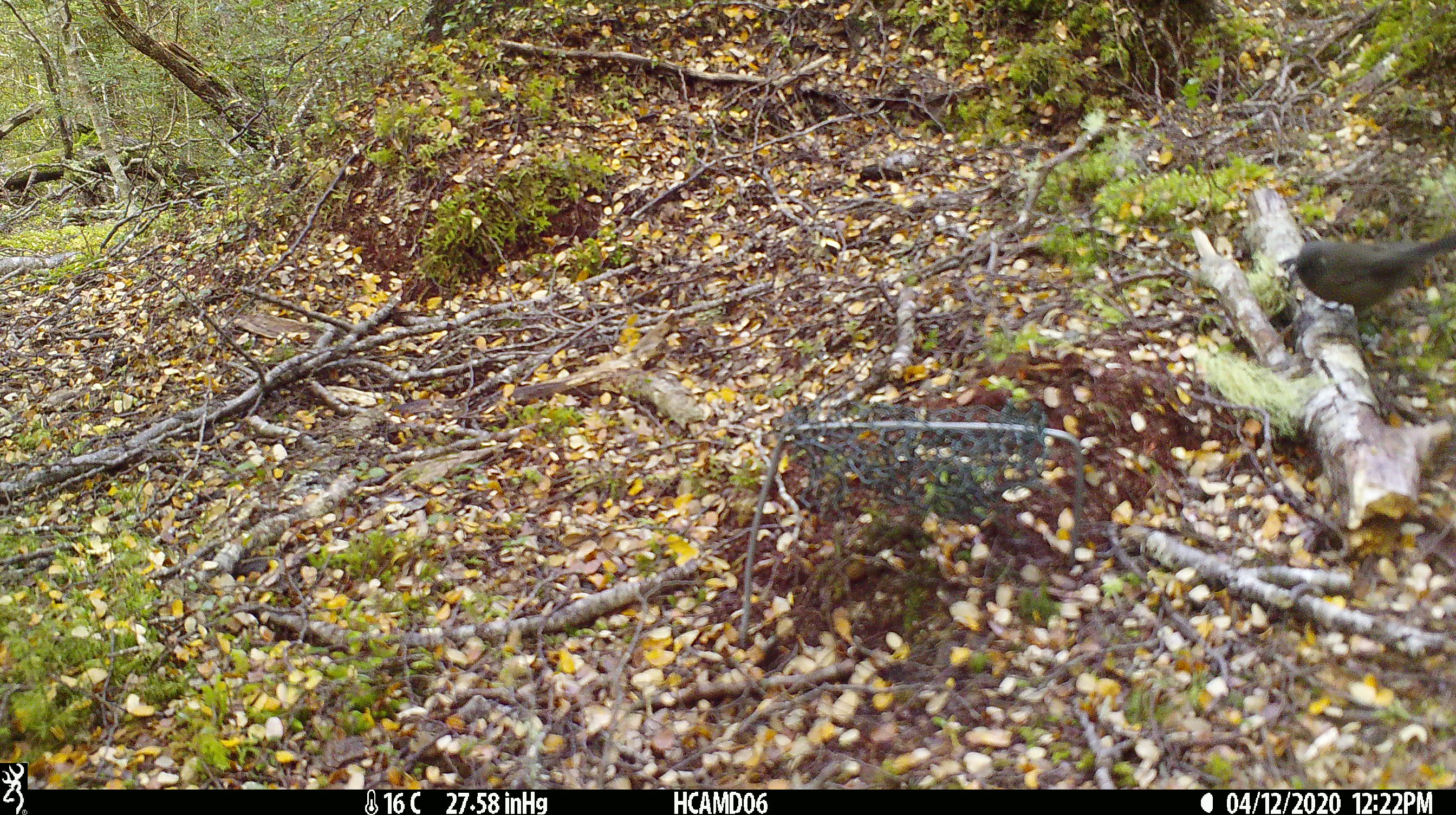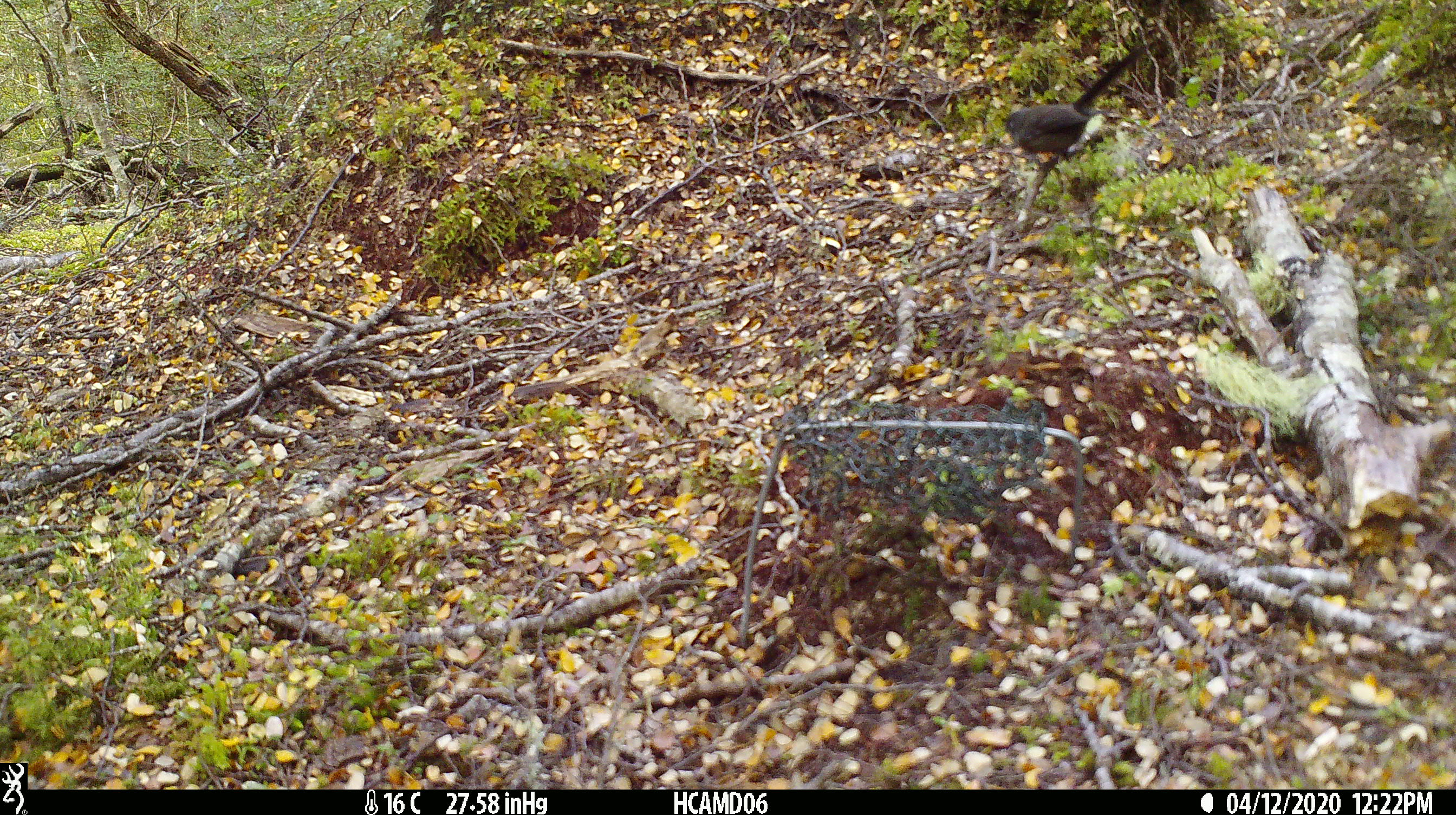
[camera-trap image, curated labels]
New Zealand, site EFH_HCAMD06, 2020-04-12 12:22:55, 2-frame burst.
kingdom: Animalia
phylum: Chordata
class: Aves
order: Passeriformes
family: Rhipiduridae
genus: Rhipidura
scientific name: Rhipidura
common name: fantails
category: fantail